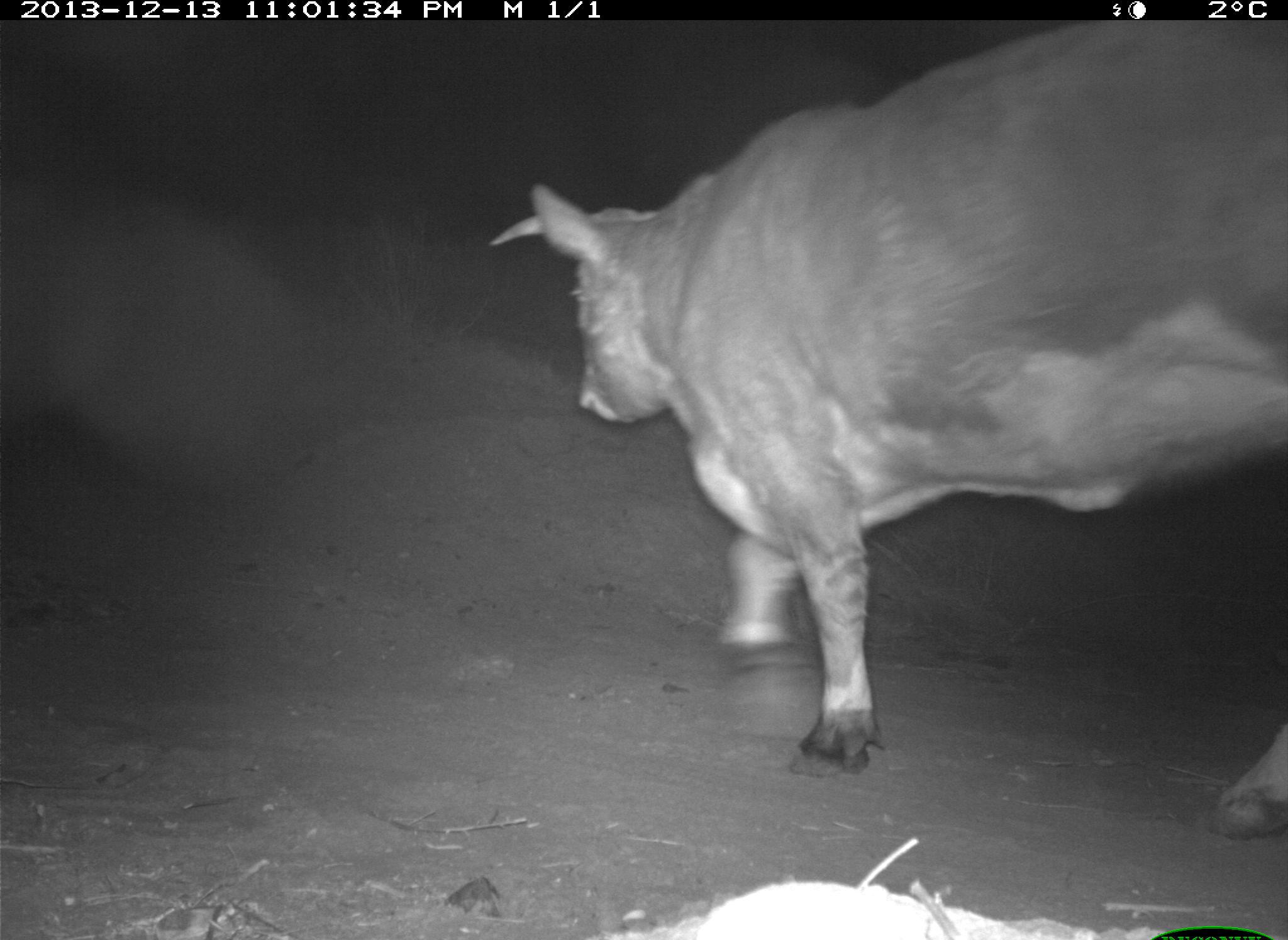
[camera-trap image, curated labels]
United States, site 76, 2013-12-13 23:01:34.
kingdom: Animalia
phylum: Chordata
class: Mammalia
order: Artiodactyla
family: Bovidae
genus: Bos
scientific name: Bos taurus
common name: cow